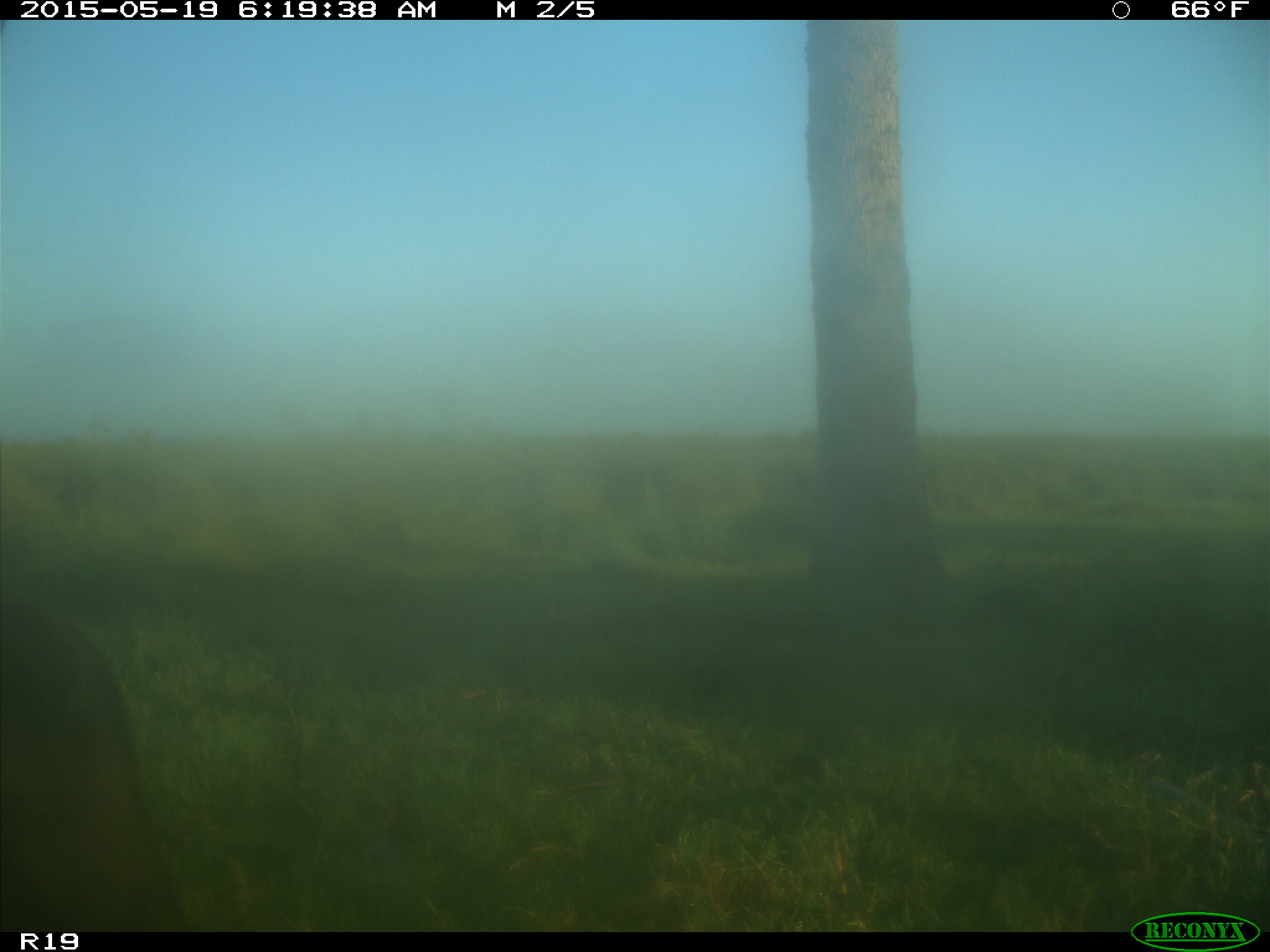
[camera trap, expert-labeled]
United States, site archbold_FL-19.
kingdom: Animalia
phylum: Chordata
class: Mammalia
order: Artiodactyla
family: Bovidae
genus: Bos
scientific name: Bos taurus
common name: domestic cow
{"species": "Bos taurus (domestic cow)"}